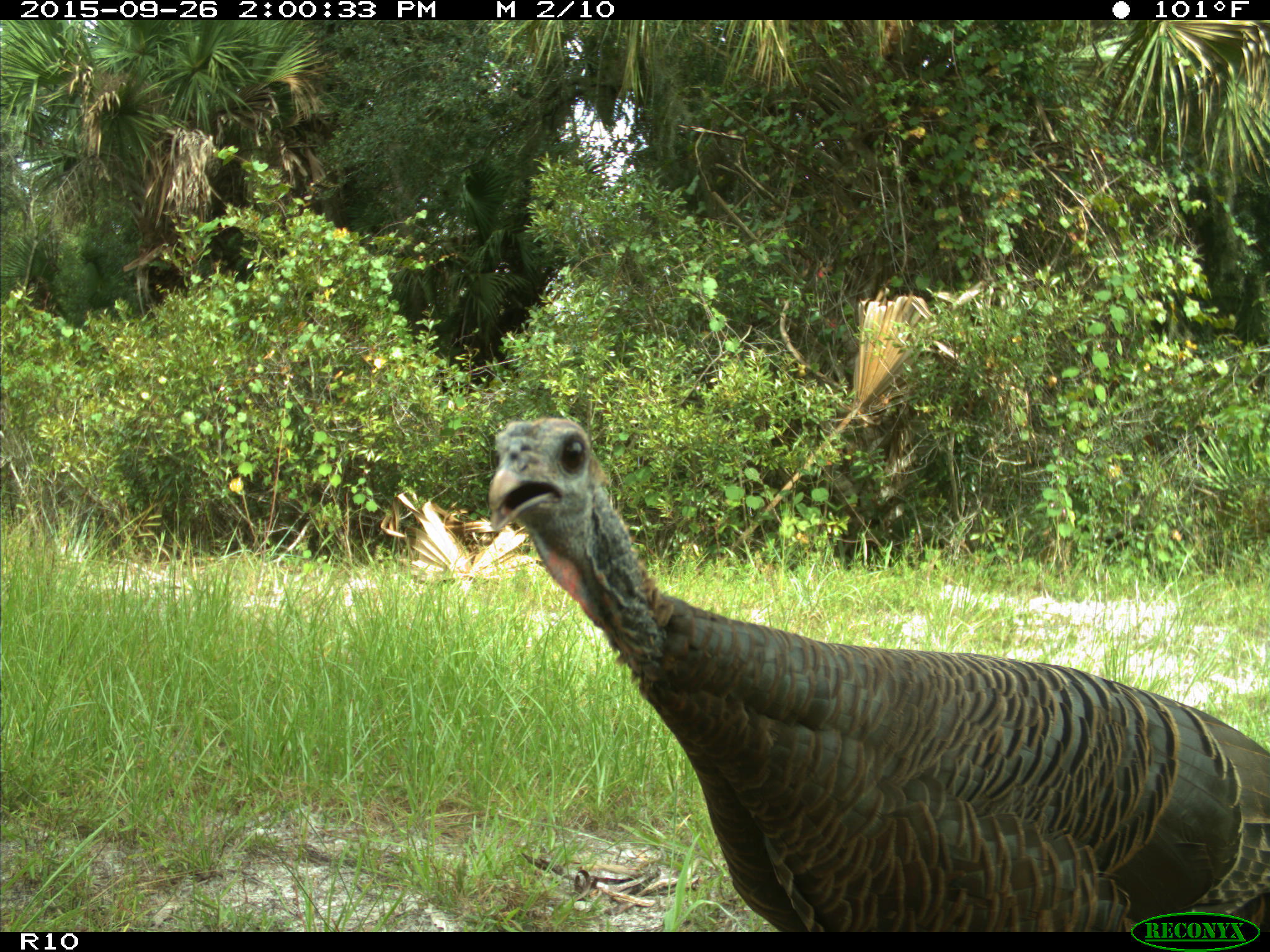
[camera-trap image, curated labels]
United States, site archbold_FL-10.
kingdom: Animalia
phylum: Chordata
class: Aves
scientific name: Aves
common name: birds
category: unidentified bird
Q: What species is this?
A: Unidentified bird (birds) (Aves).